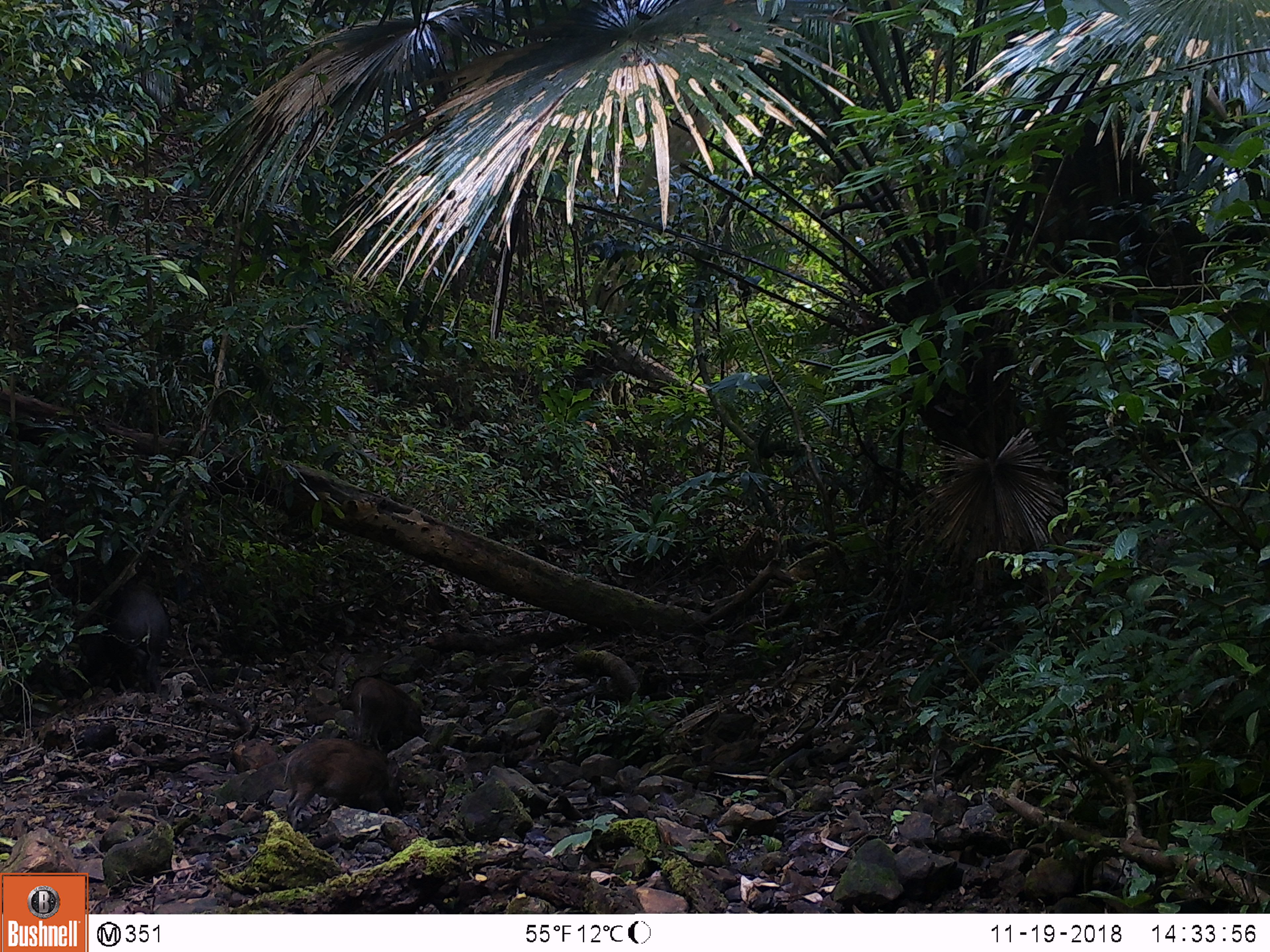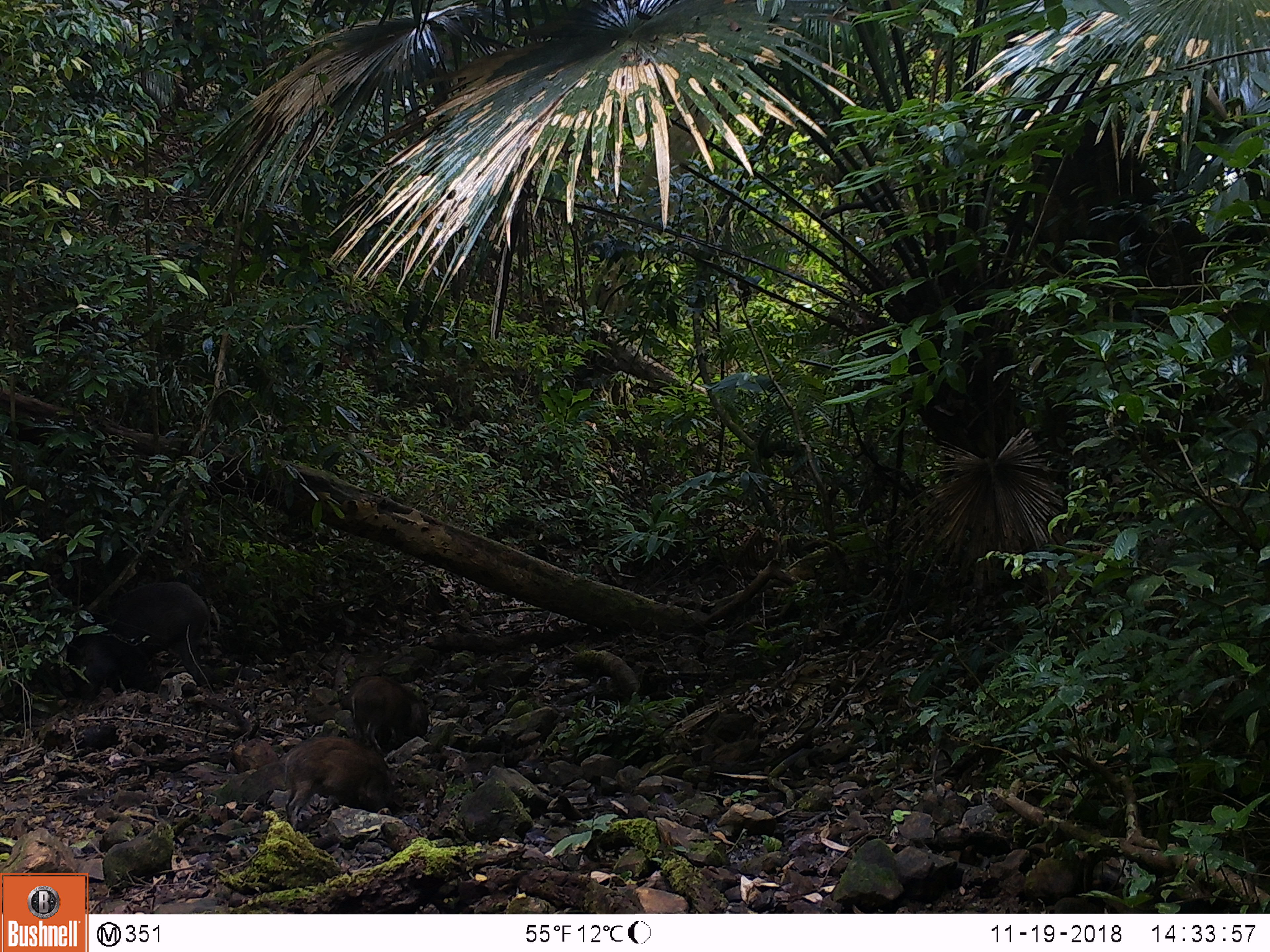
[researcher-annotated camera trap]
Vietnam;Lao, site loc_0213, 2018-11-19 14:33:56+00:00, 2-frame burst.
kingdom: Animalia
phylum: Chordata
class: Mammalia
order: Artiodactyla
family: Suidae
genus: Sus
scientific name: Sus scrofa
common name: eurasian wild pig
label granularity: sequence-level